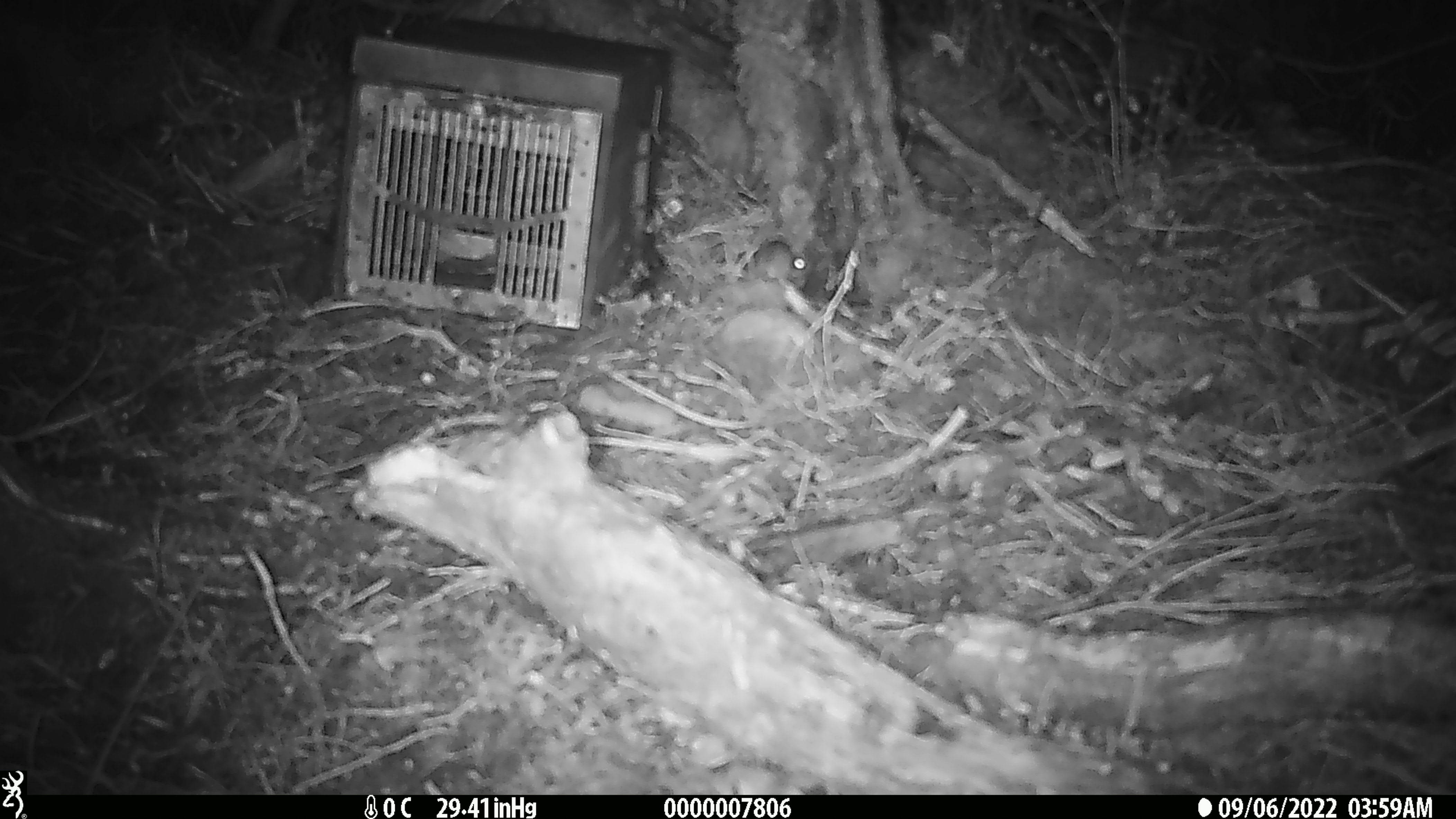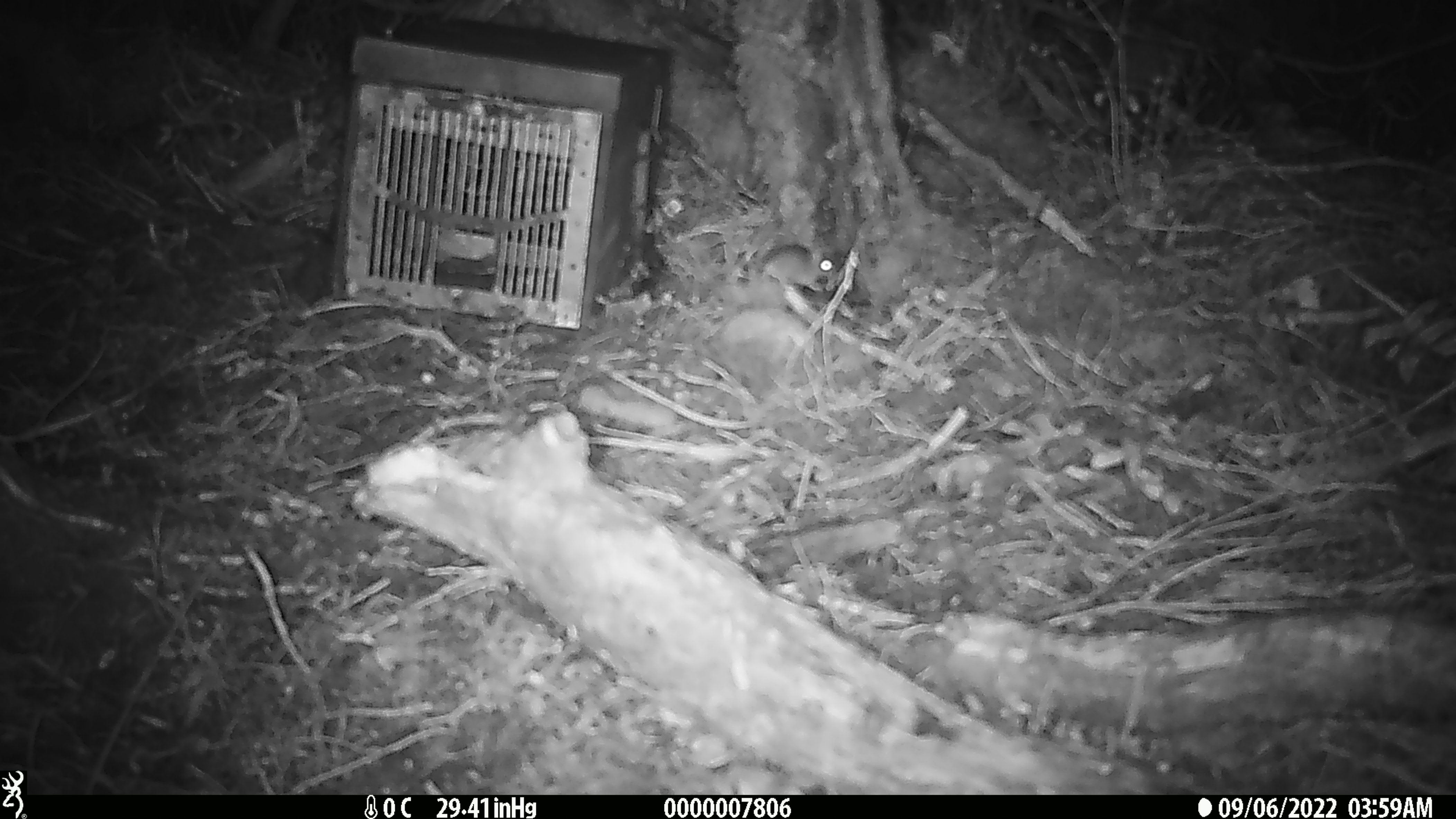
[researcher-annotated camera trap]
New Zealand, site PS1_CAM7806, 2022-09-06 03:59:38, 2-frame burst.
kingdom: Animalia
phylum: Chordata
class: Mammalia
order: Rodentia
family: Muridae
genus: Mus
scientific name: Mus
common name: mouse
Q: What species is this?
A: Mouse (Mus).